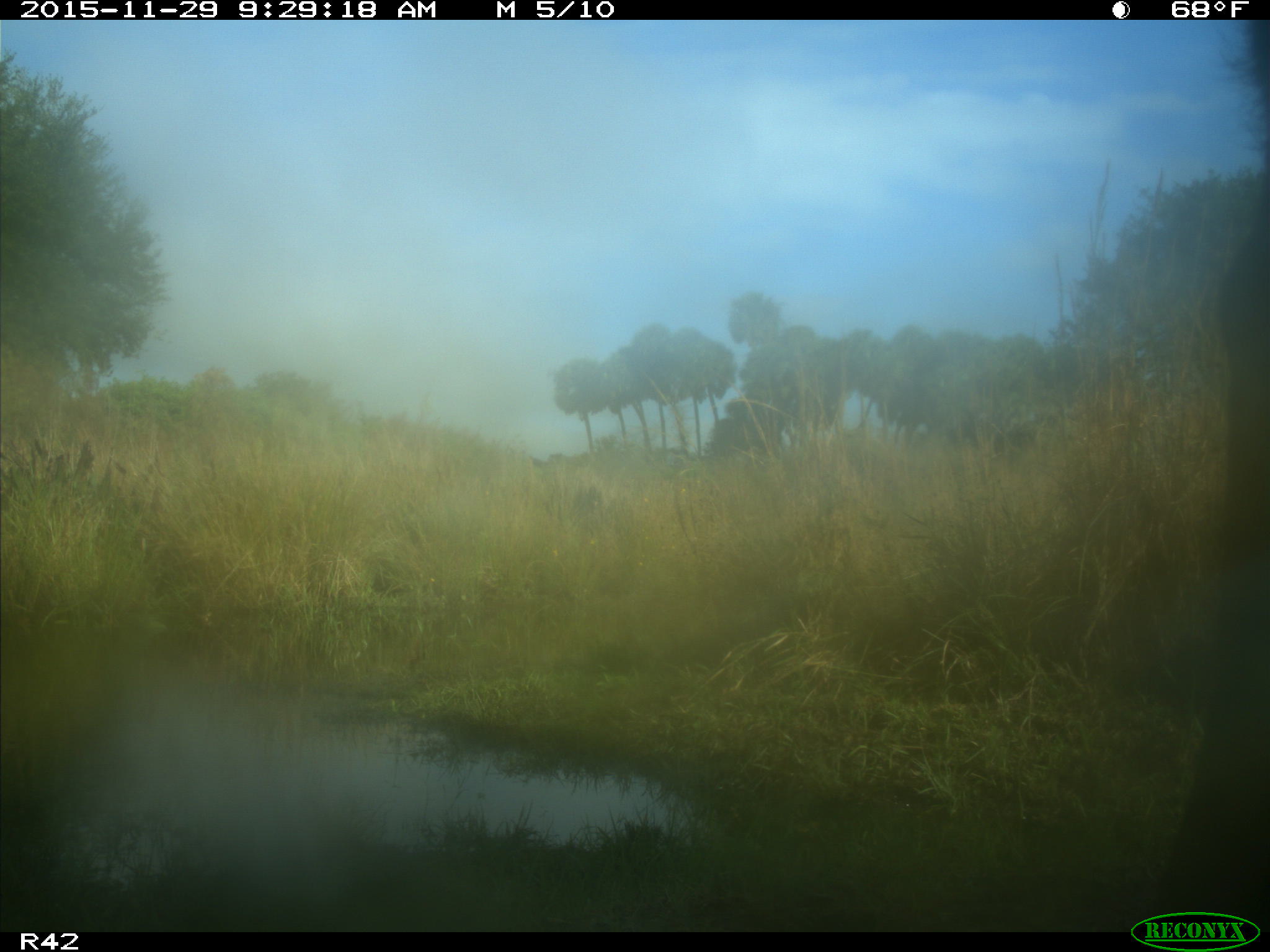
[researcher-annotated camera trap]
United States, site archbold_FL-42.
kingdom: Animalia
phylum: Chordata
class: Mammalia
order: Artiodactyla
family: Bovidae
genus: Bos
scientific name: Bos taurus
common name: domestic cow